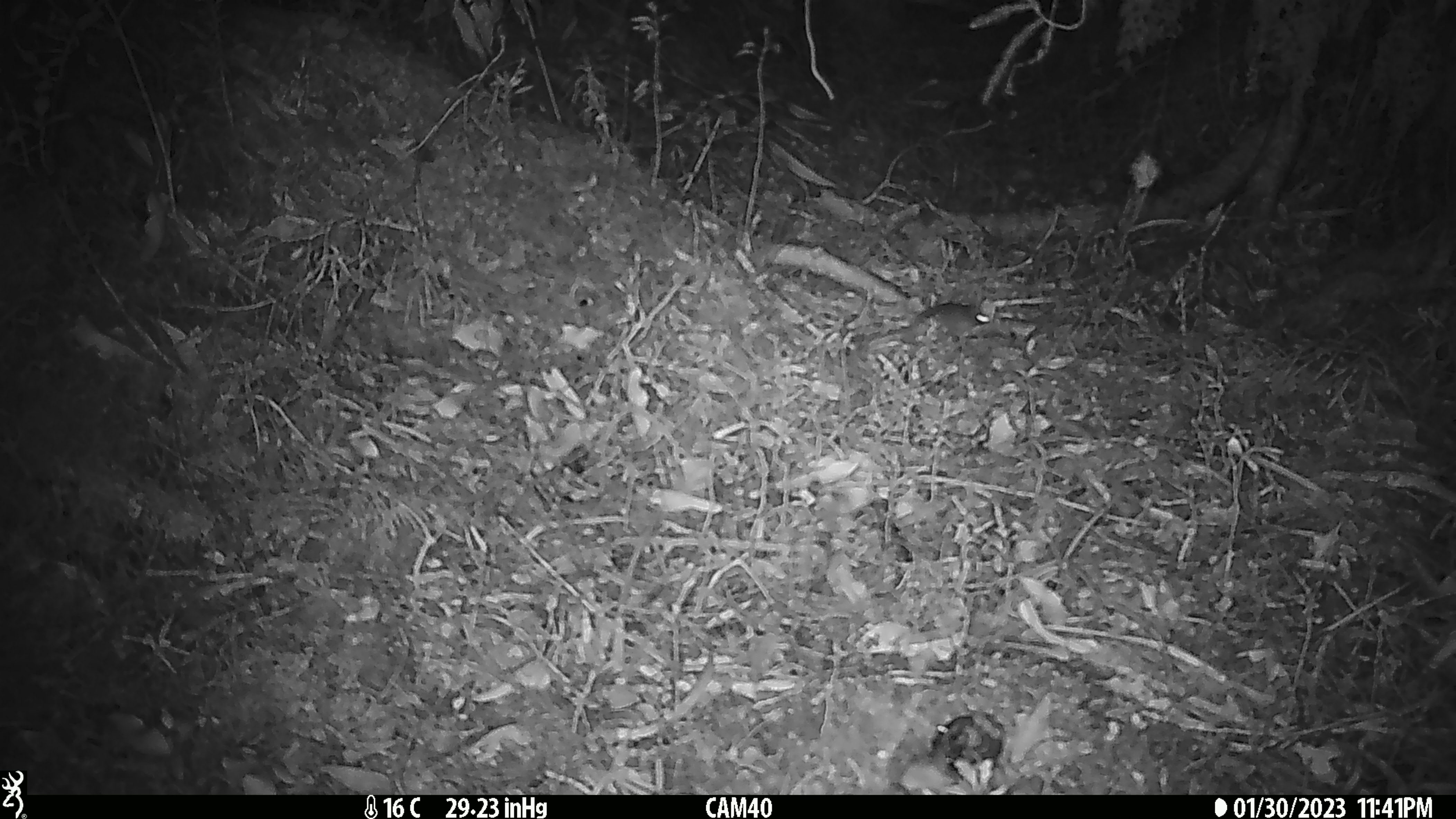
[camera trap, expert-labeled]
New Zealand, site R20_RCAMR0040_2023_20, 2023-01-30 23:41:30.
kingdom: Animalia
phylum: Chordata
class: Mammalia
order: Rodentia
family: Muridae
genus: Mus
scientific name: Mus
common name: mouse